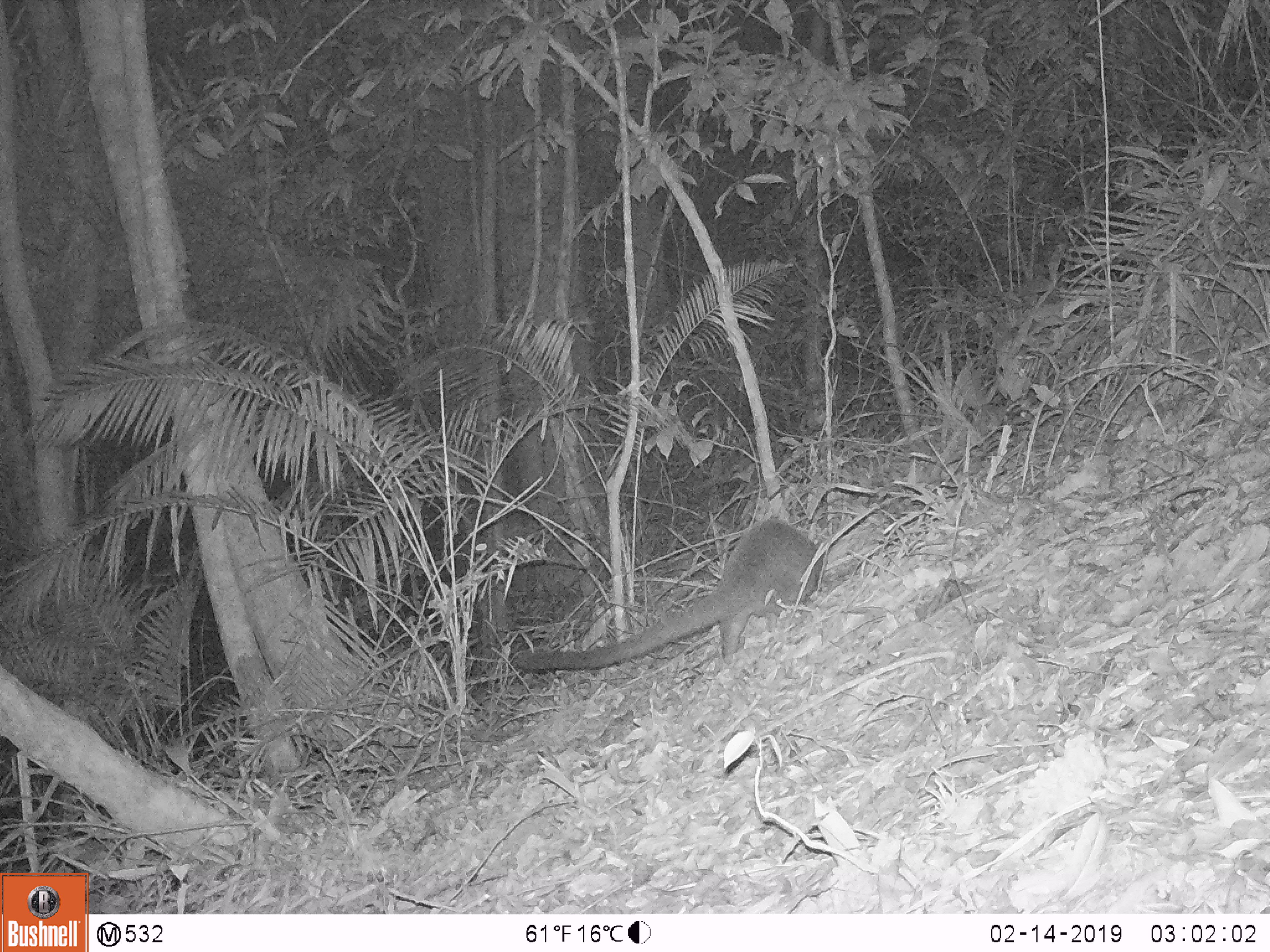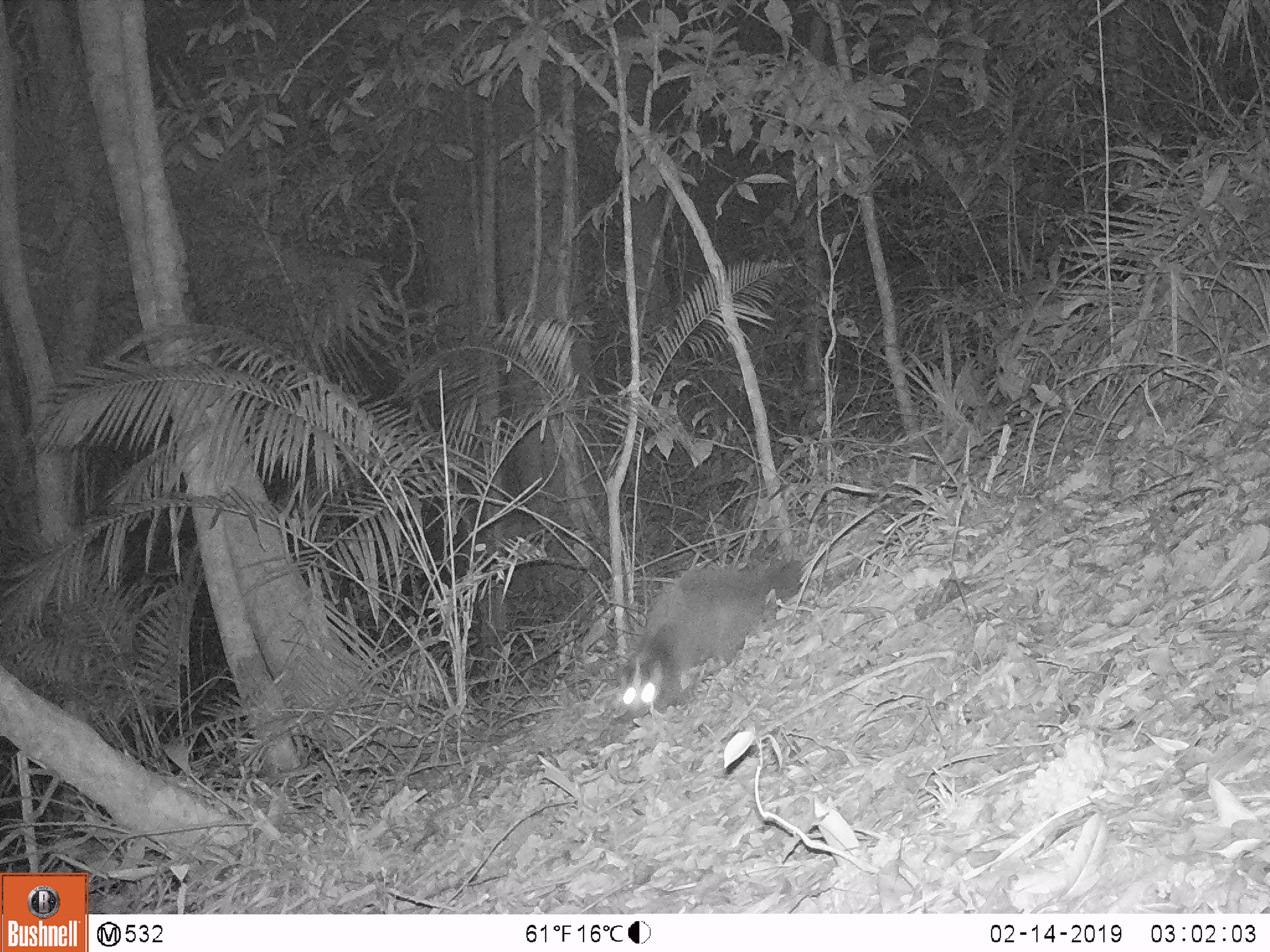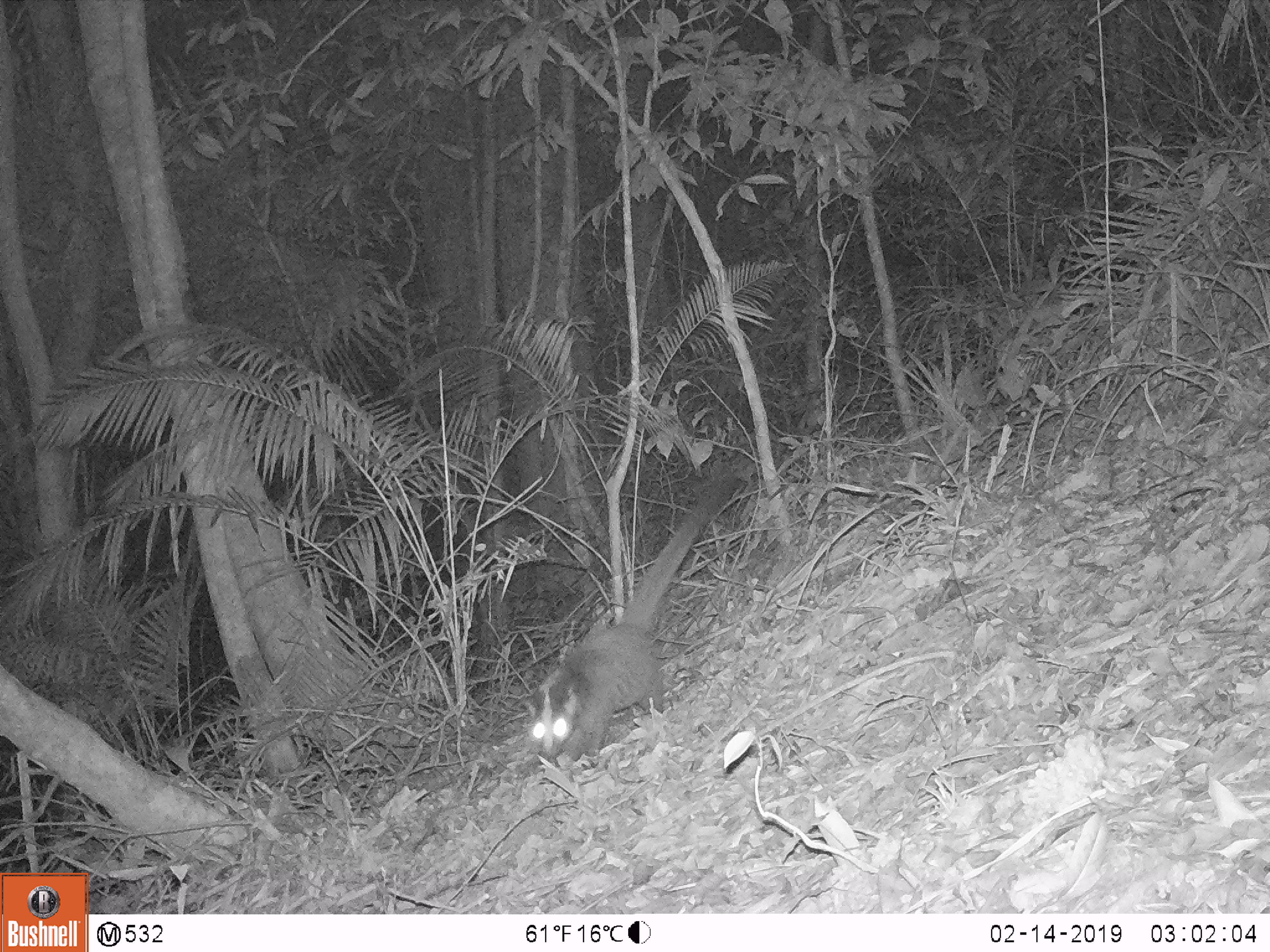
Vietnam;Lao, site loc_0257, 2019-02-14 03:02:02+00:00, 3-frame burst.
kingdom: Animalia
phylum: Chordata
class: Mammalia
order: Carnivora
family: Viverridae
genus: Paguma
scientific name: Paguma larvata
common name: masked palm civet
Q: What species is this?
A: Masked palm civet (Paguma larvata).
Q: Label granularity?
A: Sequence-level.